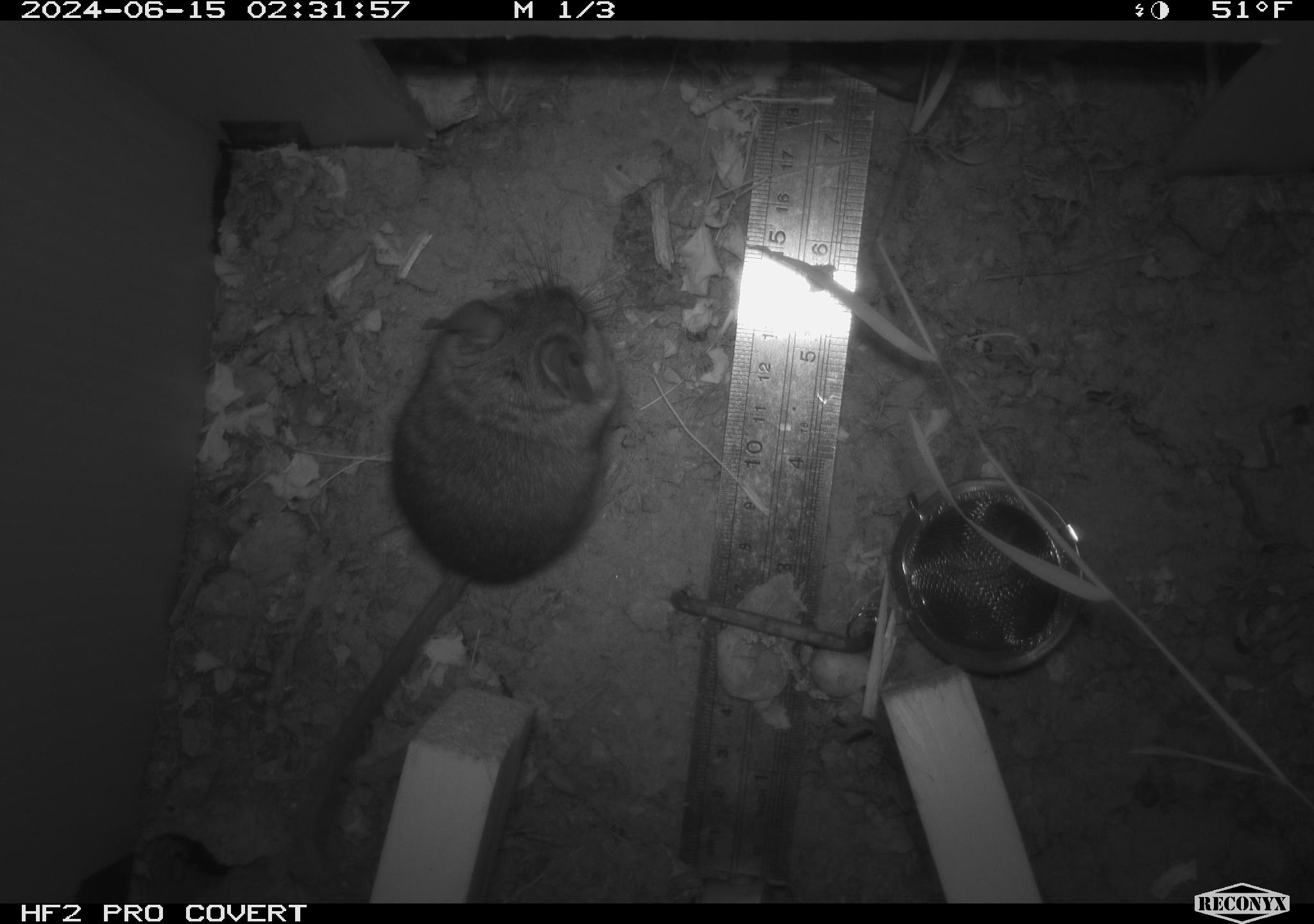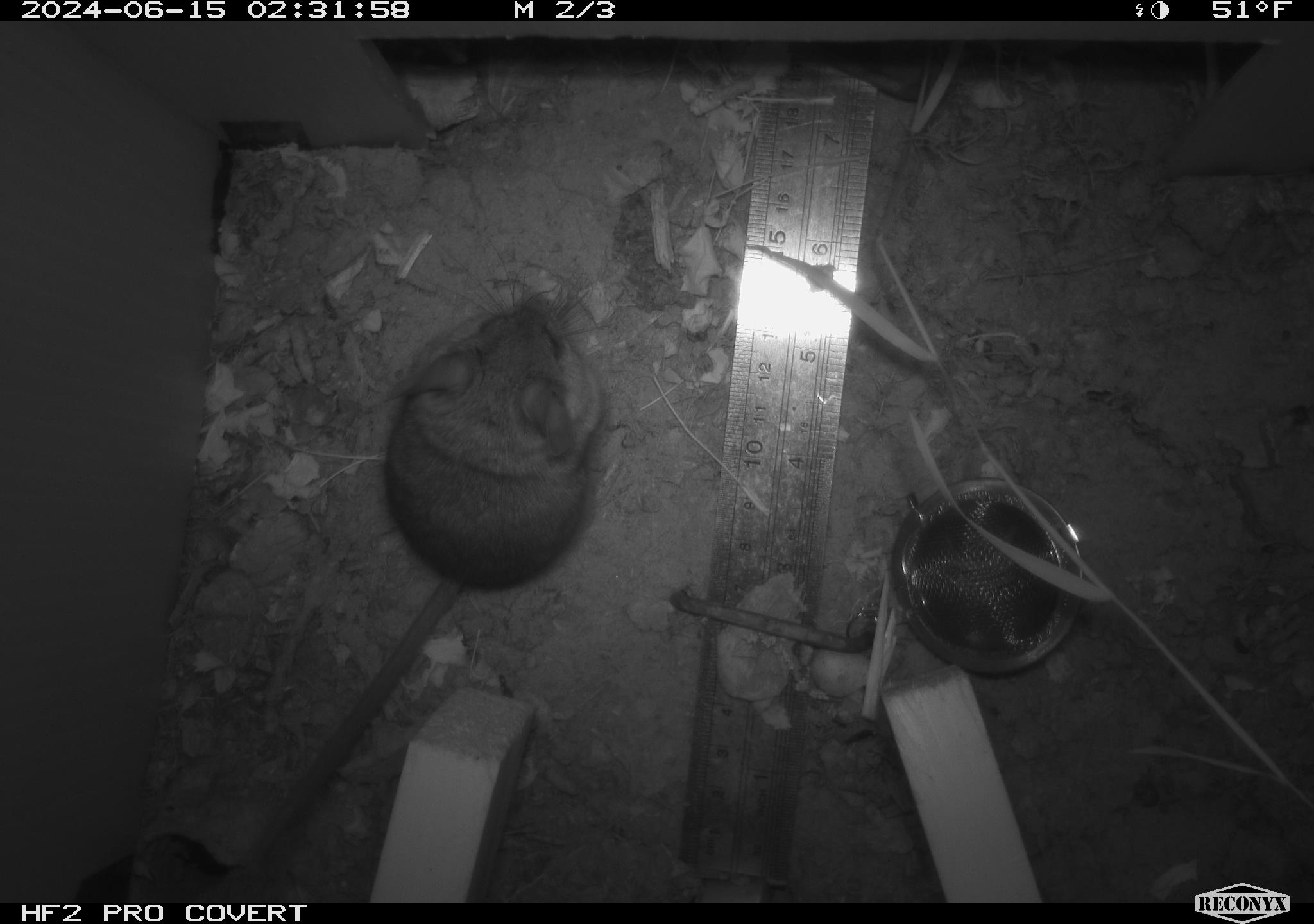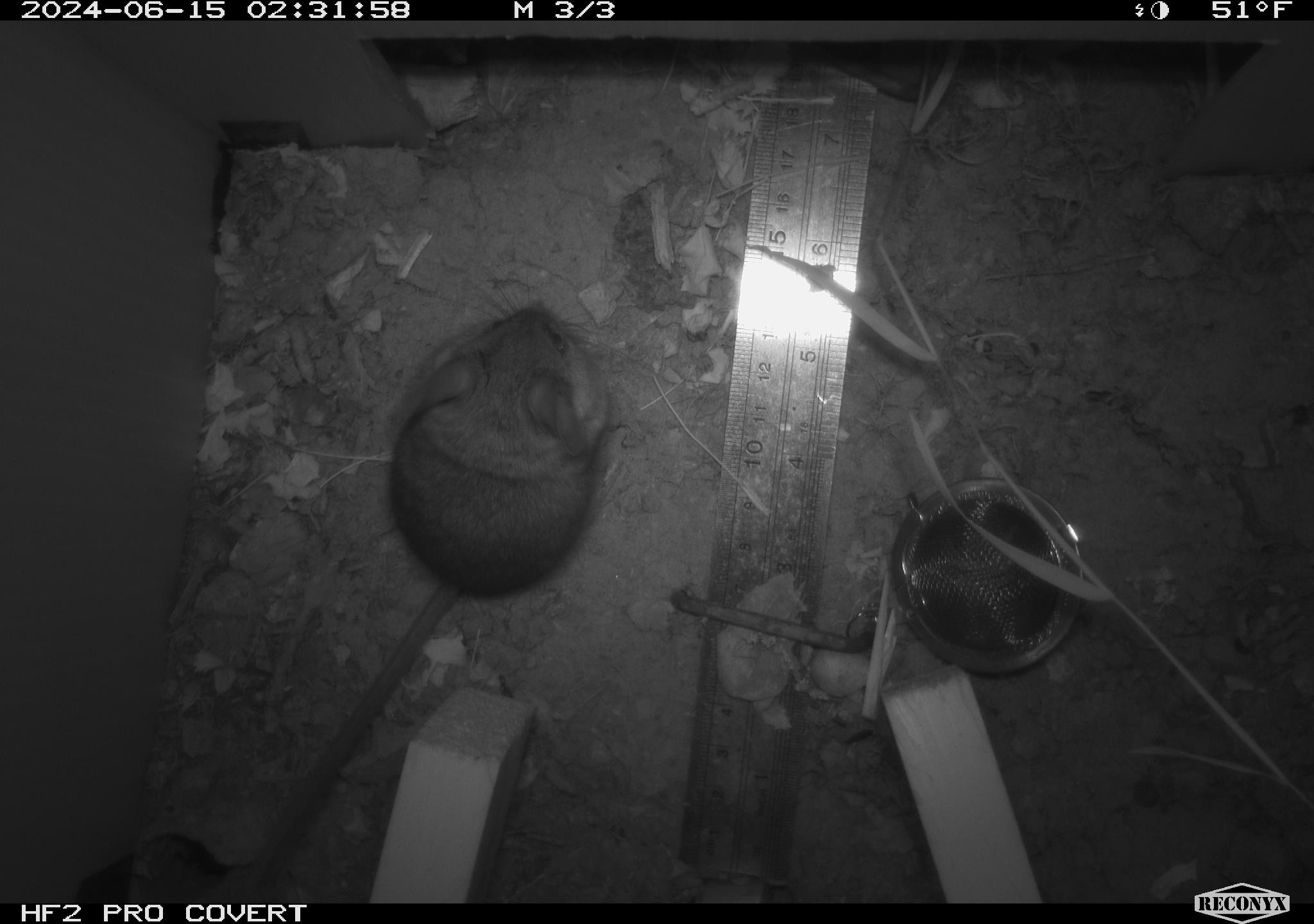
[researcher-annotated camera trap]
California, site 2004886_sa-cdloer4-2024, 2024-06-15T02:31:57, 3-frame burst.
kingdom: Animalia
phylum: Chordata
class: Mammalia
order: Rodentia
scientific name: Rodentia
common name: rodent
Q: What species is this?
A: Rodent (Rodentia).